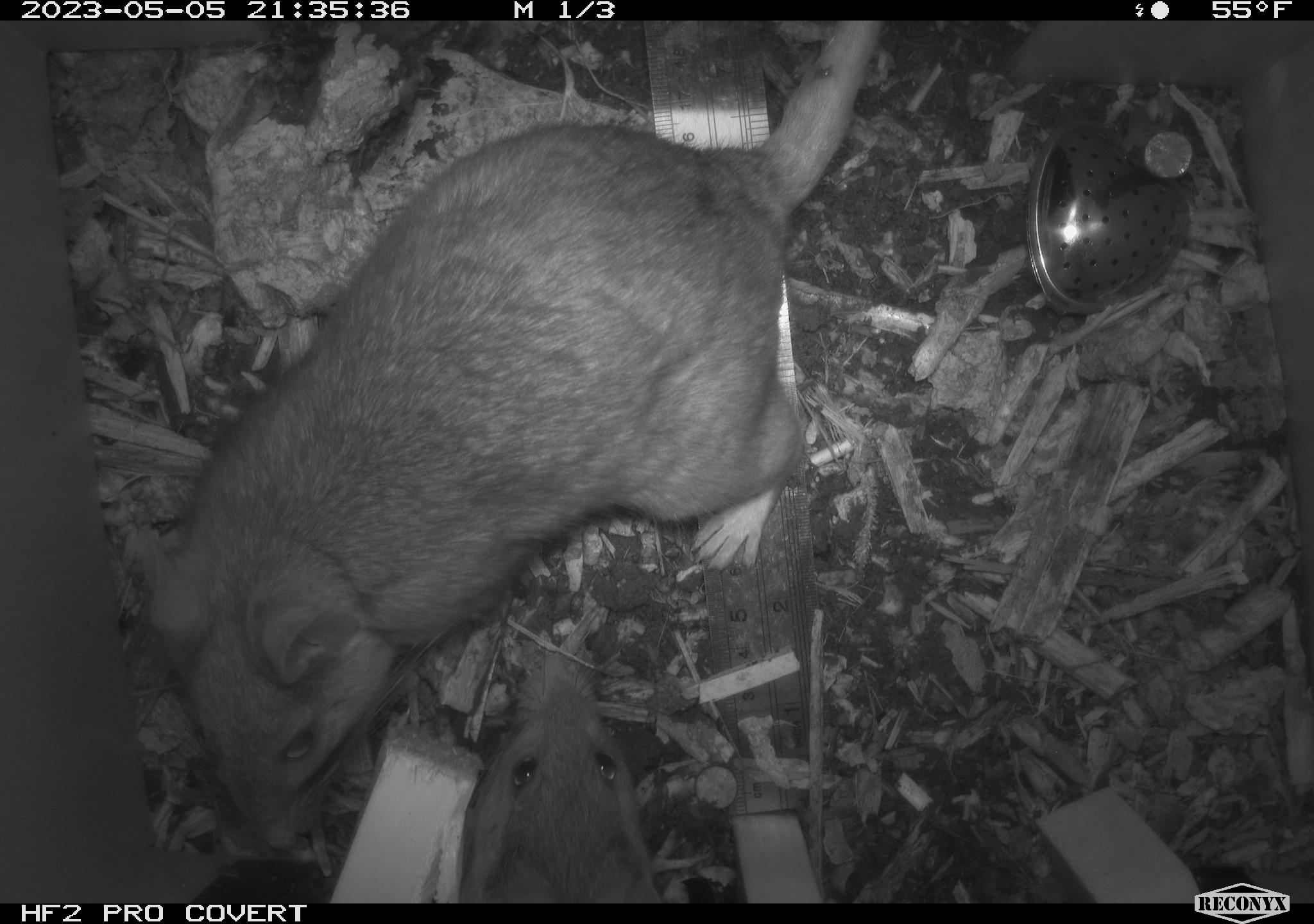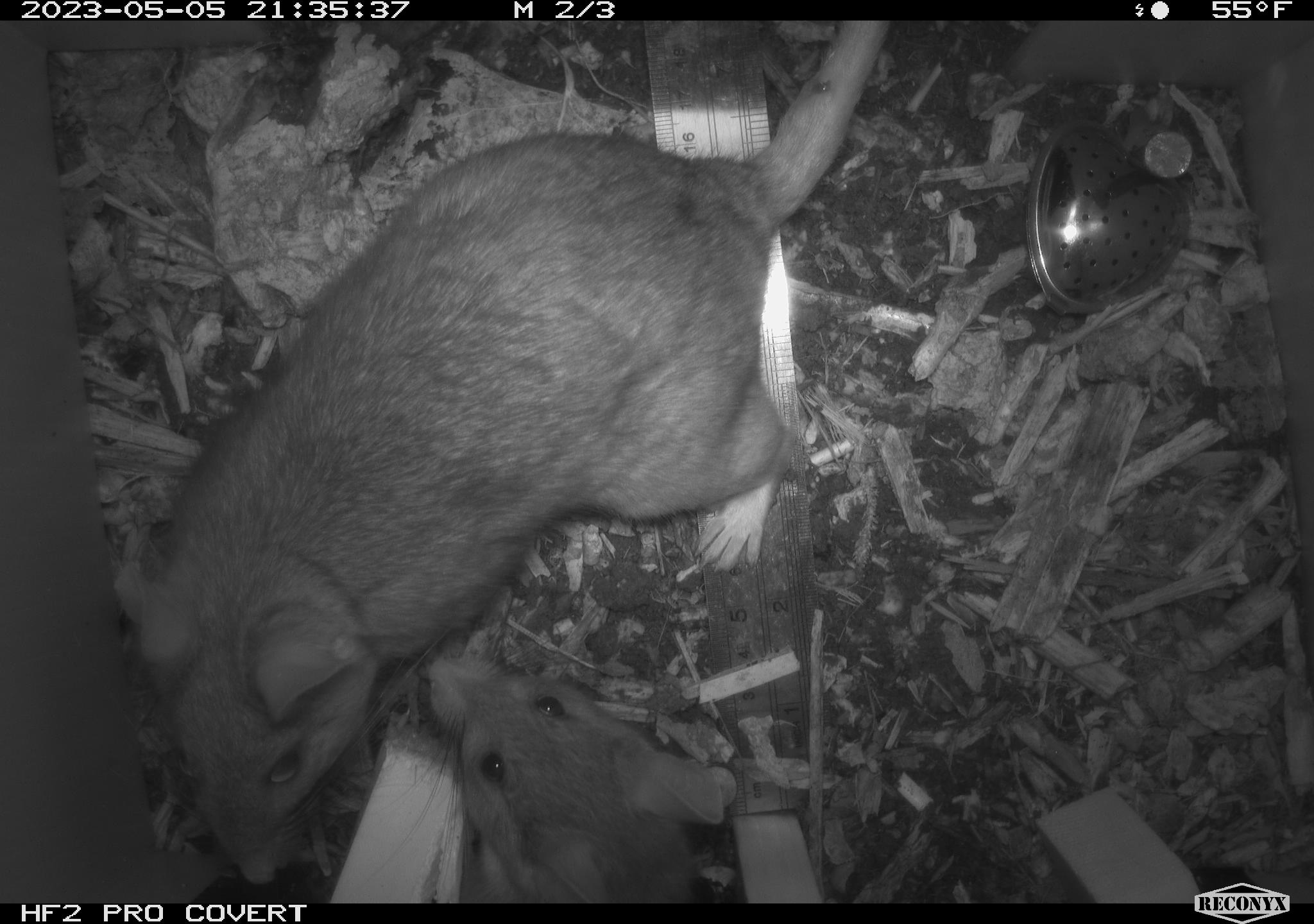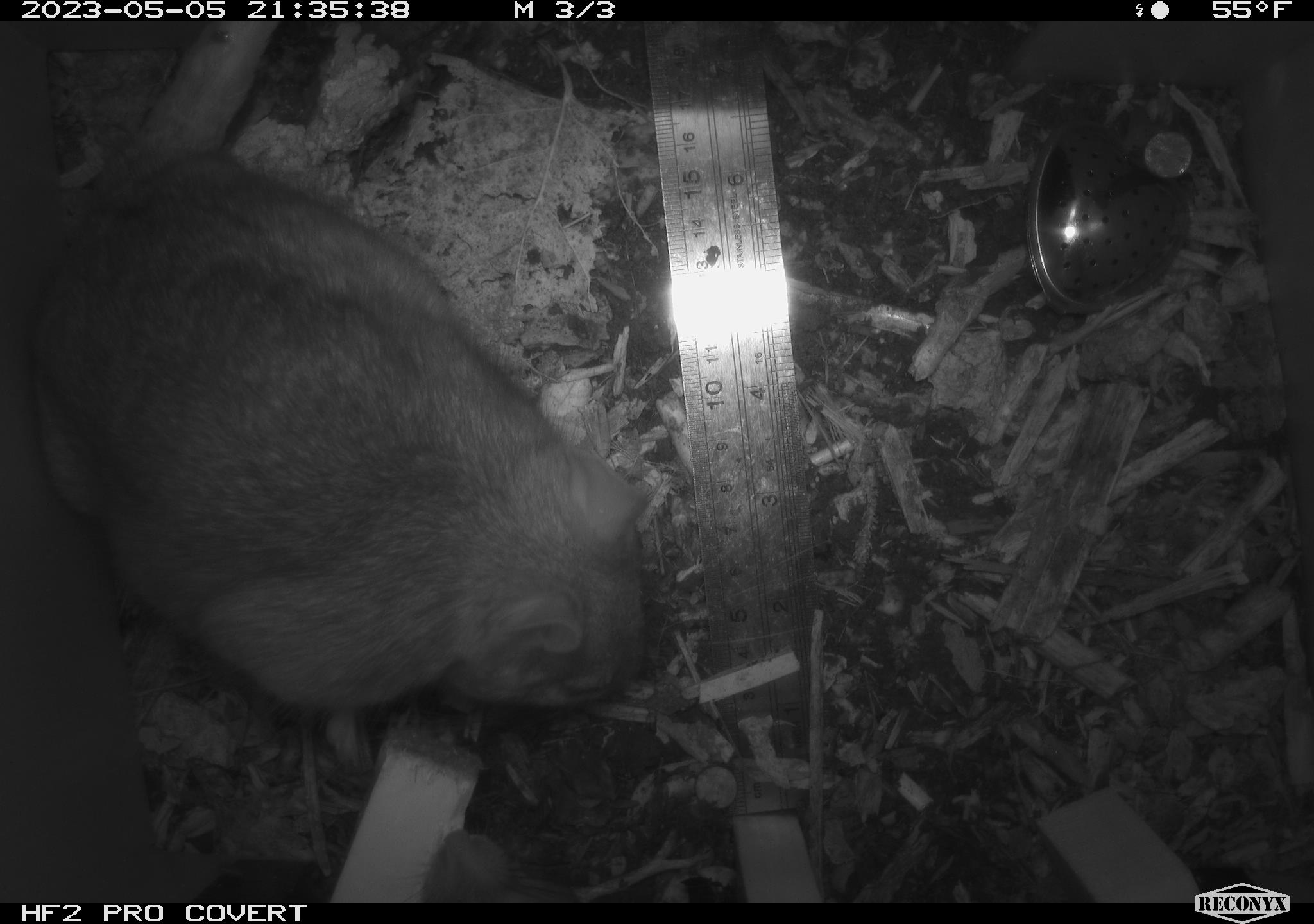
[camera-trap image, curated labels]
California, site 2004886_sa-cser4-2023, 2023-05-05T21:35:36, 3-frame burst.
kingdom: Animalia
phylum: Chordata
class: Mammalia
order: Rodentia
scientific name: Rodentia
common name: mouse species